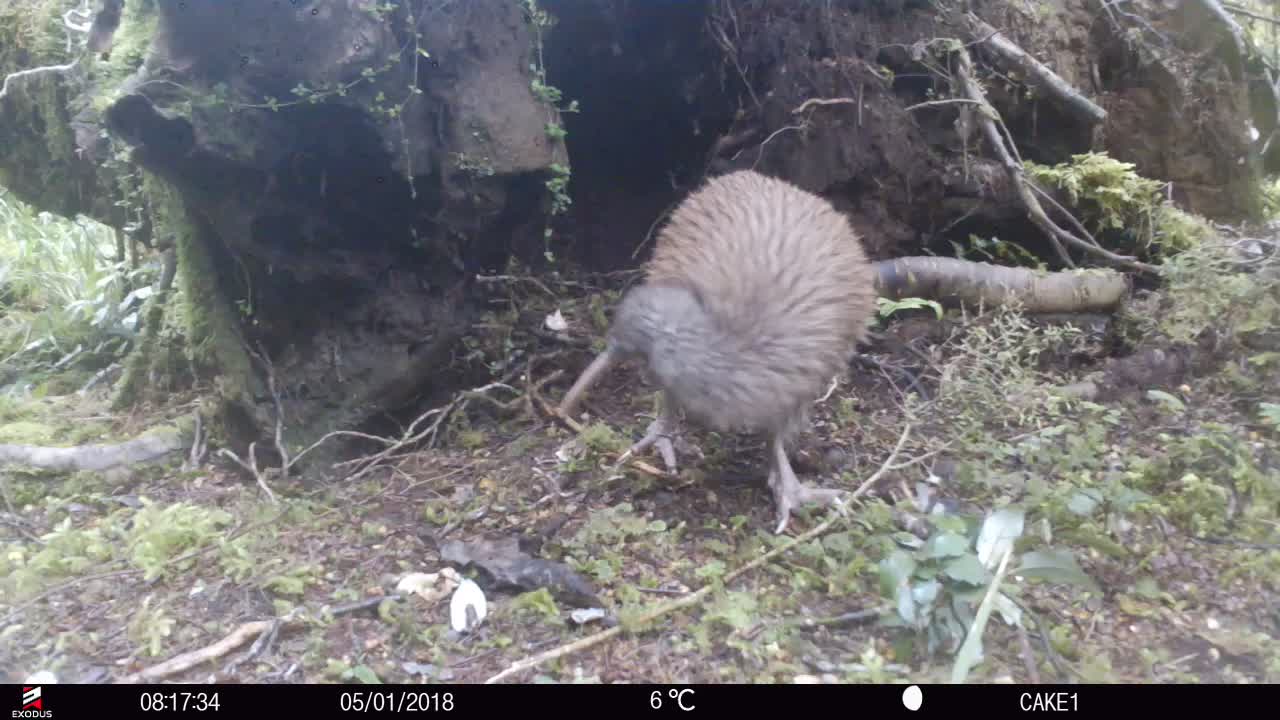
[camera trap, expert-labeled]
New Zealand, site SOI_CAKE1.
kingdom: Animalia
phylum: Chordata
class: Aves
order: Apterygiformes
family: Apterygidae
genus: Apteryx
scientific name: Apteryx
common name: kiwi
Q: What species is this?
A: Kiwi (Apteryx).